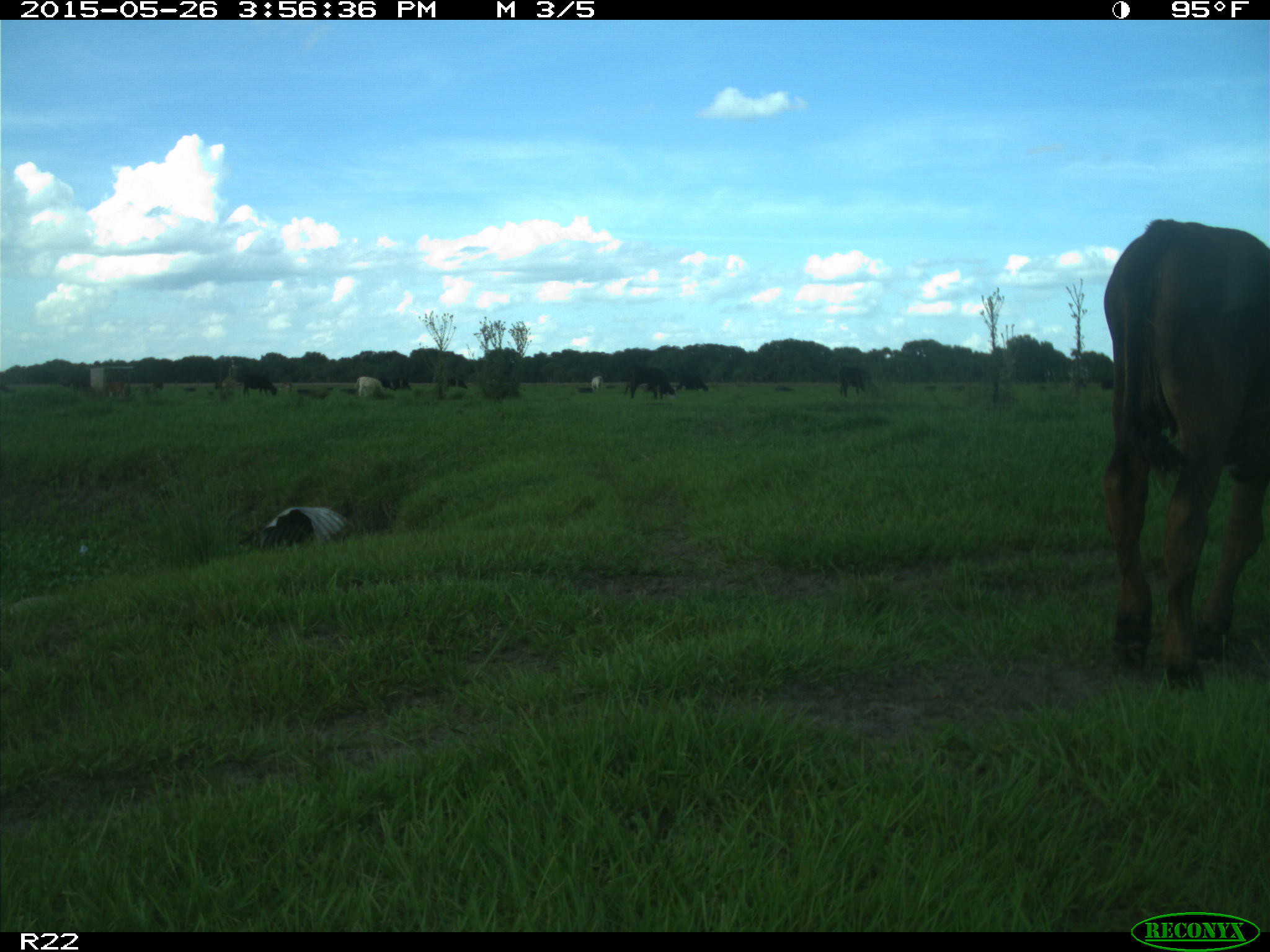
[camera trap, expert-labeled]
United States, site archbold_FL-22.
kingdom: Animalia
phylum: Chordata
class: Mammalia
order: Artiodactyla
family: Bovidae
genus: Bos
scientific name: Bos taurus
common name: domestic cow